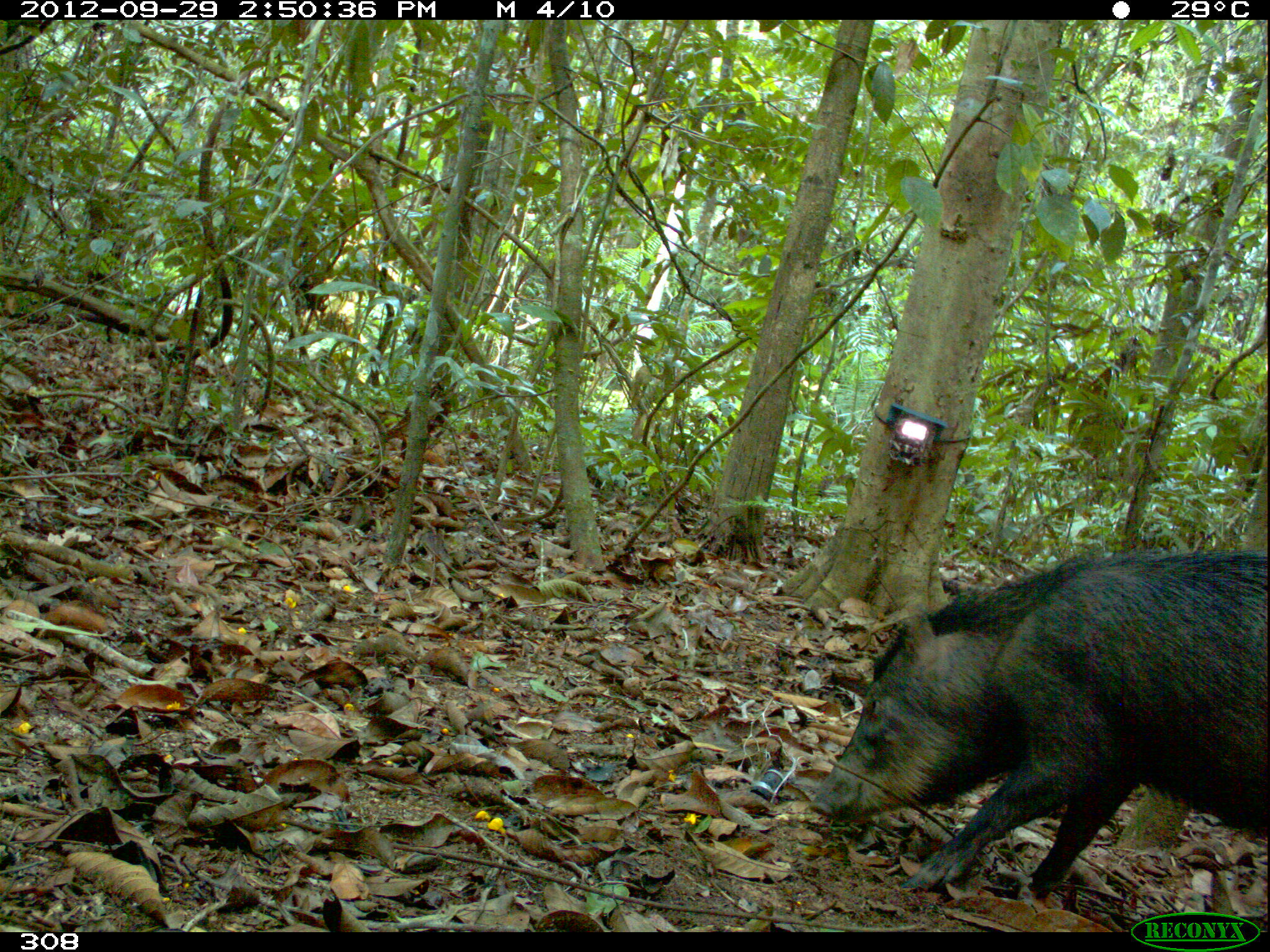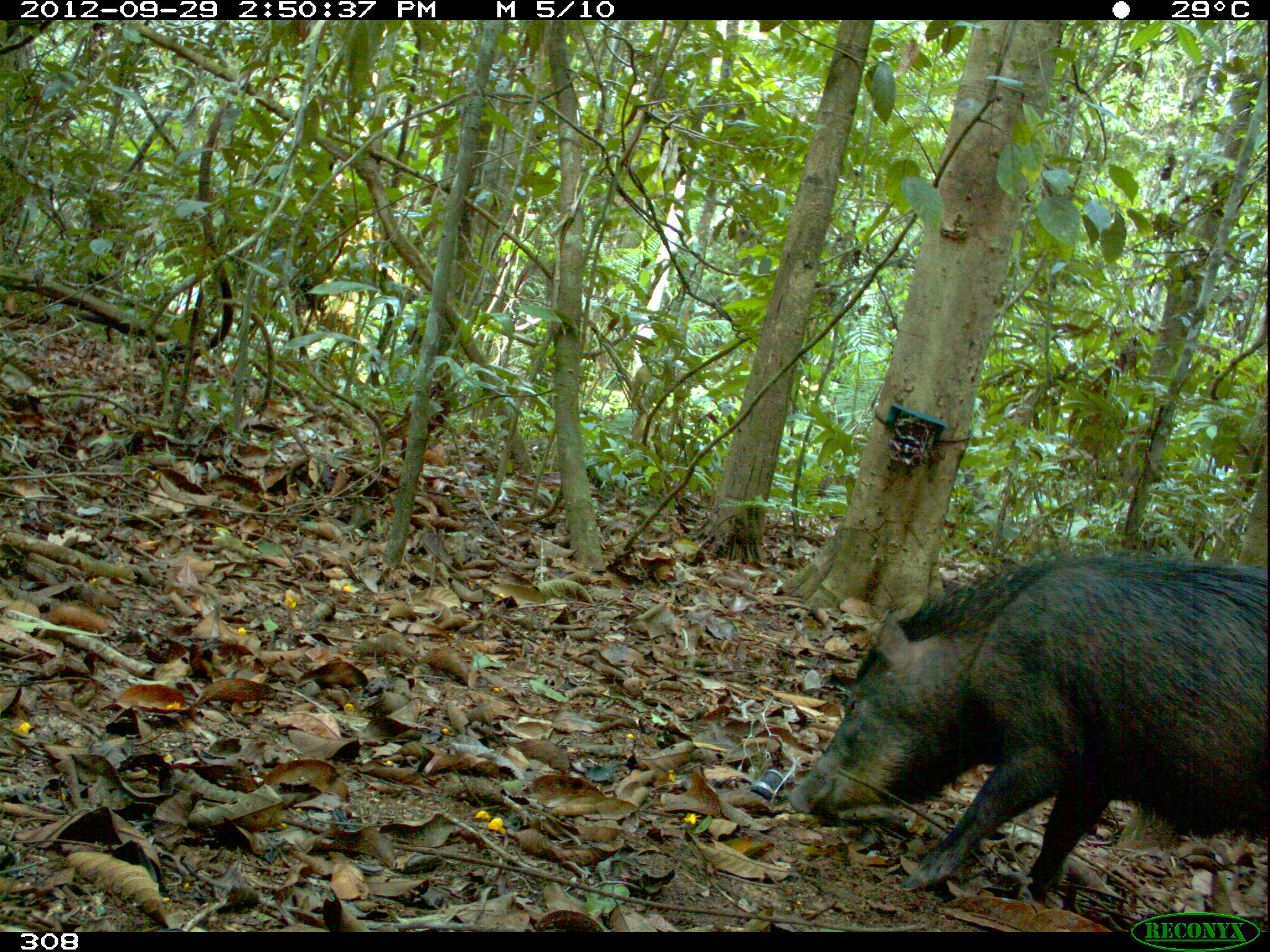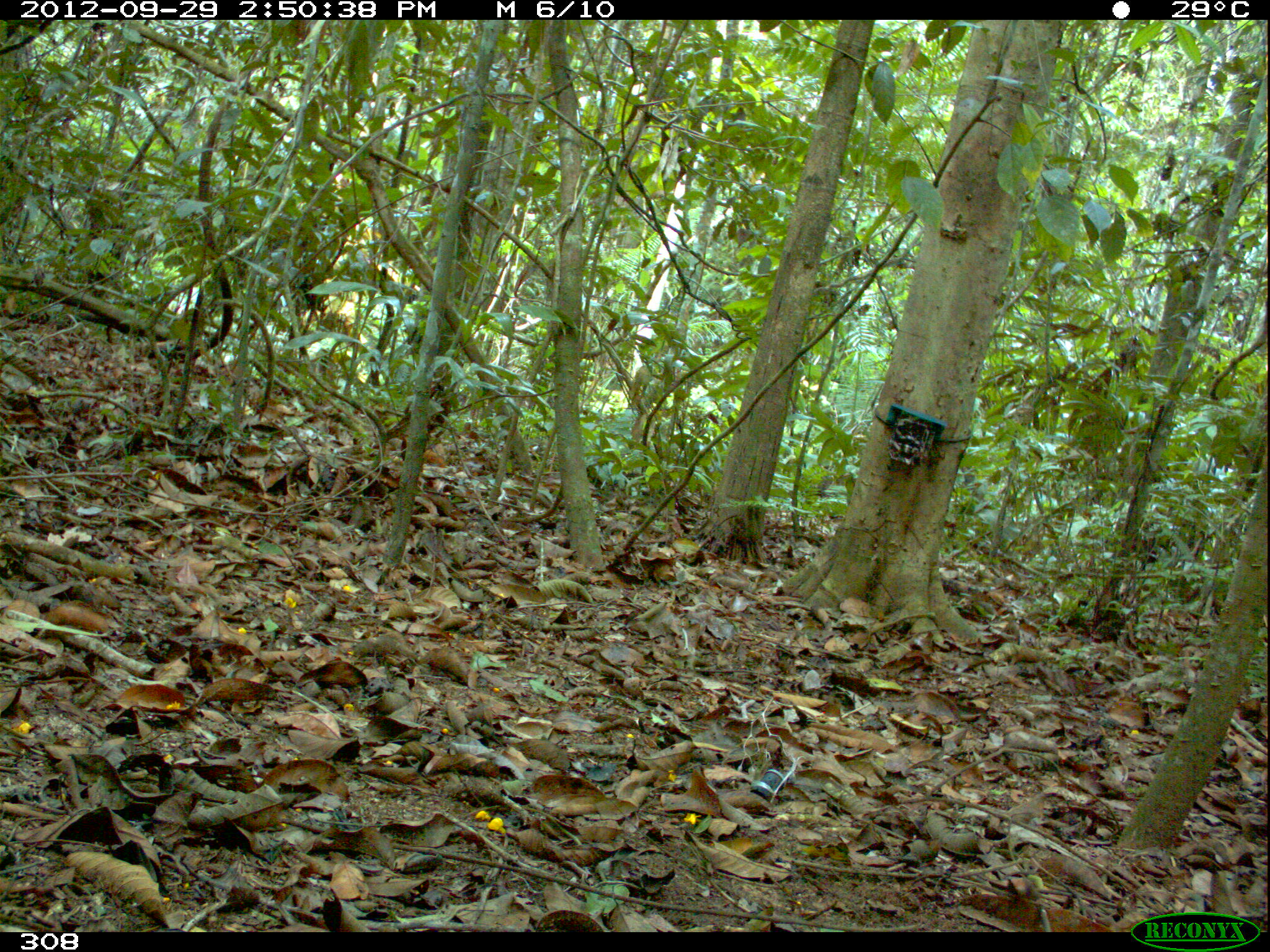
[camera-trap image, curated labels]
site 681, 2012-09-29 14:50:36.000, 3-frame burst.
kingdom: Animalia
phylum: Chordata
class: Mammalia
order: Artiodactyla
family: Tayassuidae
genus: Tayassu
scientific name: Tayassu pecari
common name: white-lipped peccary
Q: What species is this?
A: Tayassu pecari (white-lipped peccary).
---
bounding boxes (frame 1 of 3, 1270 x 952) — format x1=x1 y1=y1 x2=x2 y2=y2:
tayassu pecari: x1=804 y1=548 x2=1265 y2=907